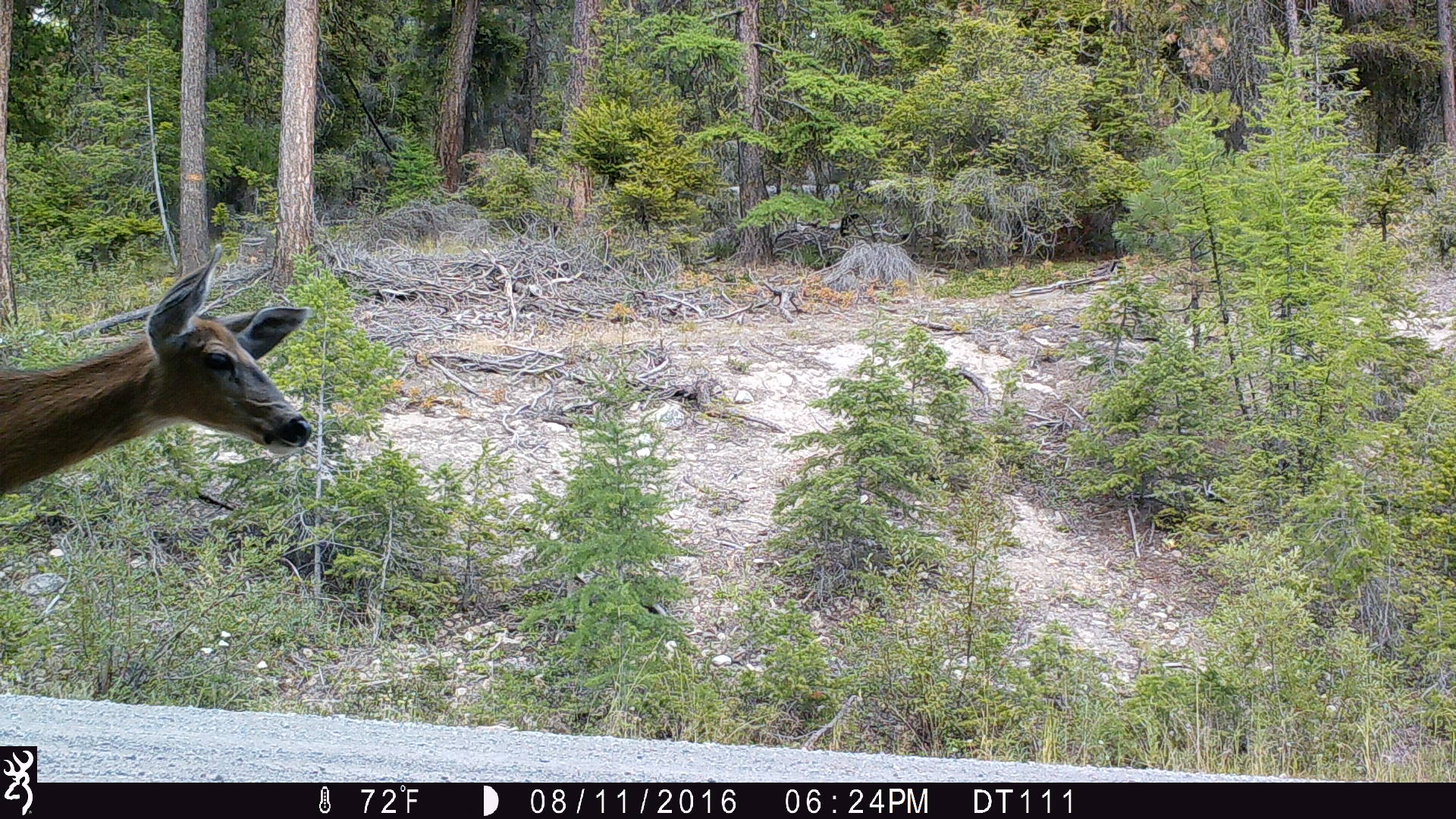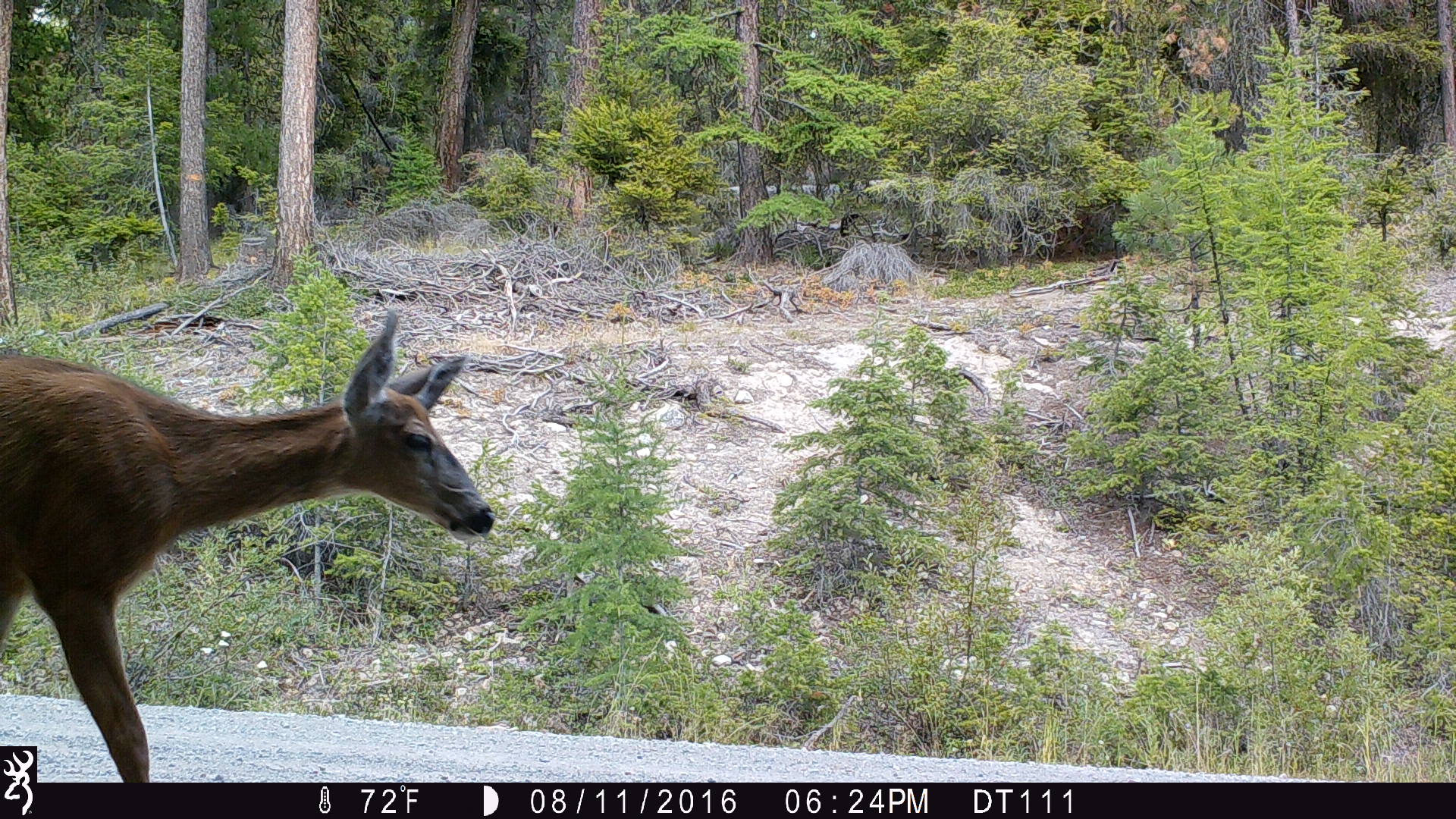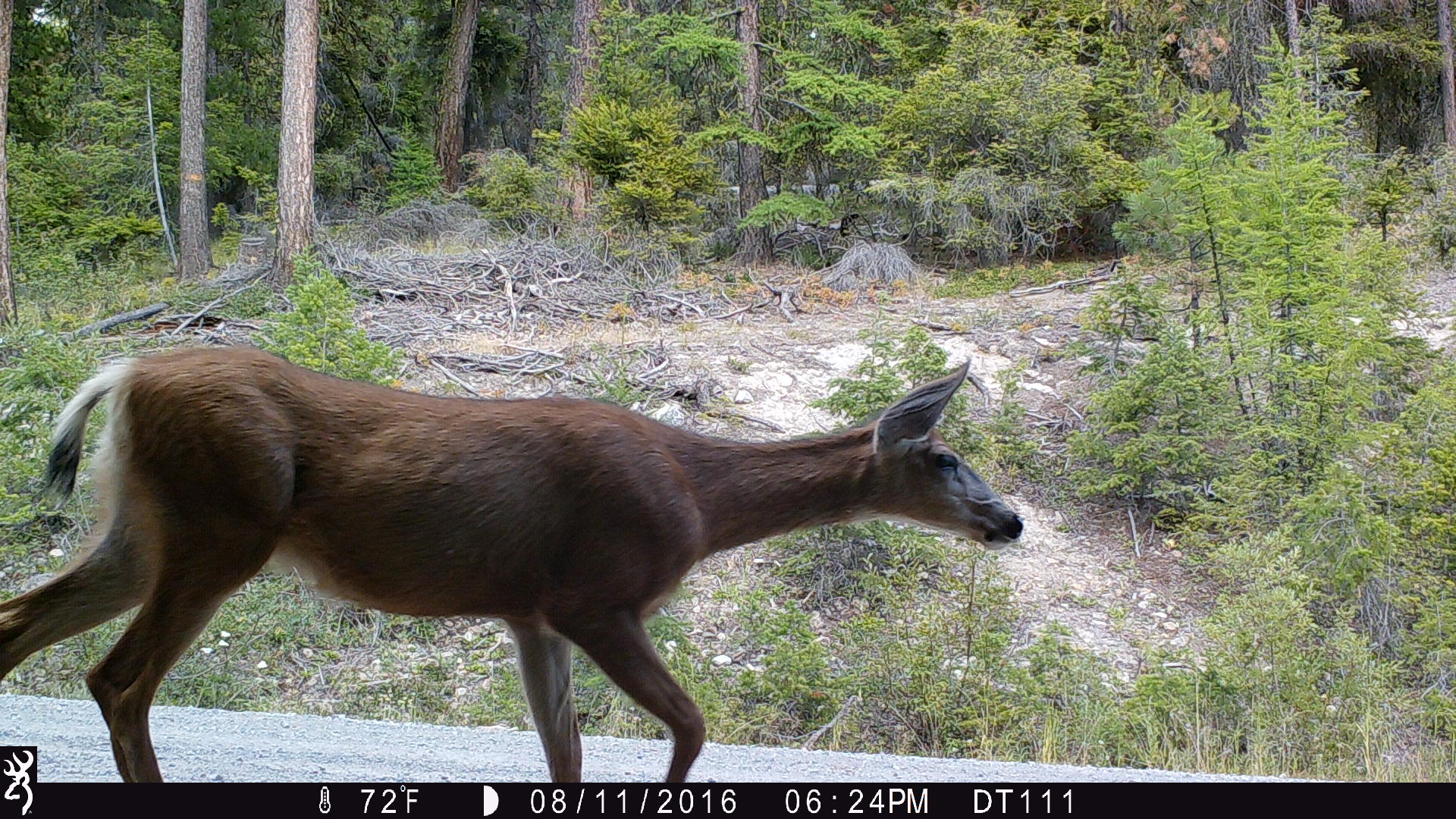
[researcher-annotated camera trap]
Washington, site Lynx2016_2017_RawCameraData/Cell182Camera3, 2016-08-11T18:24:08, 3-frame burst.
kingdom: Animalia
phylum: Chordata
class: Mammalia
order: Artiodactyla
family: Cervidae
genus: Odocoileus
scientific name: Odocoileus hemionus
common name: mule deer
Odocoileus hemionus (mule deer). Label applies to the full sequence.